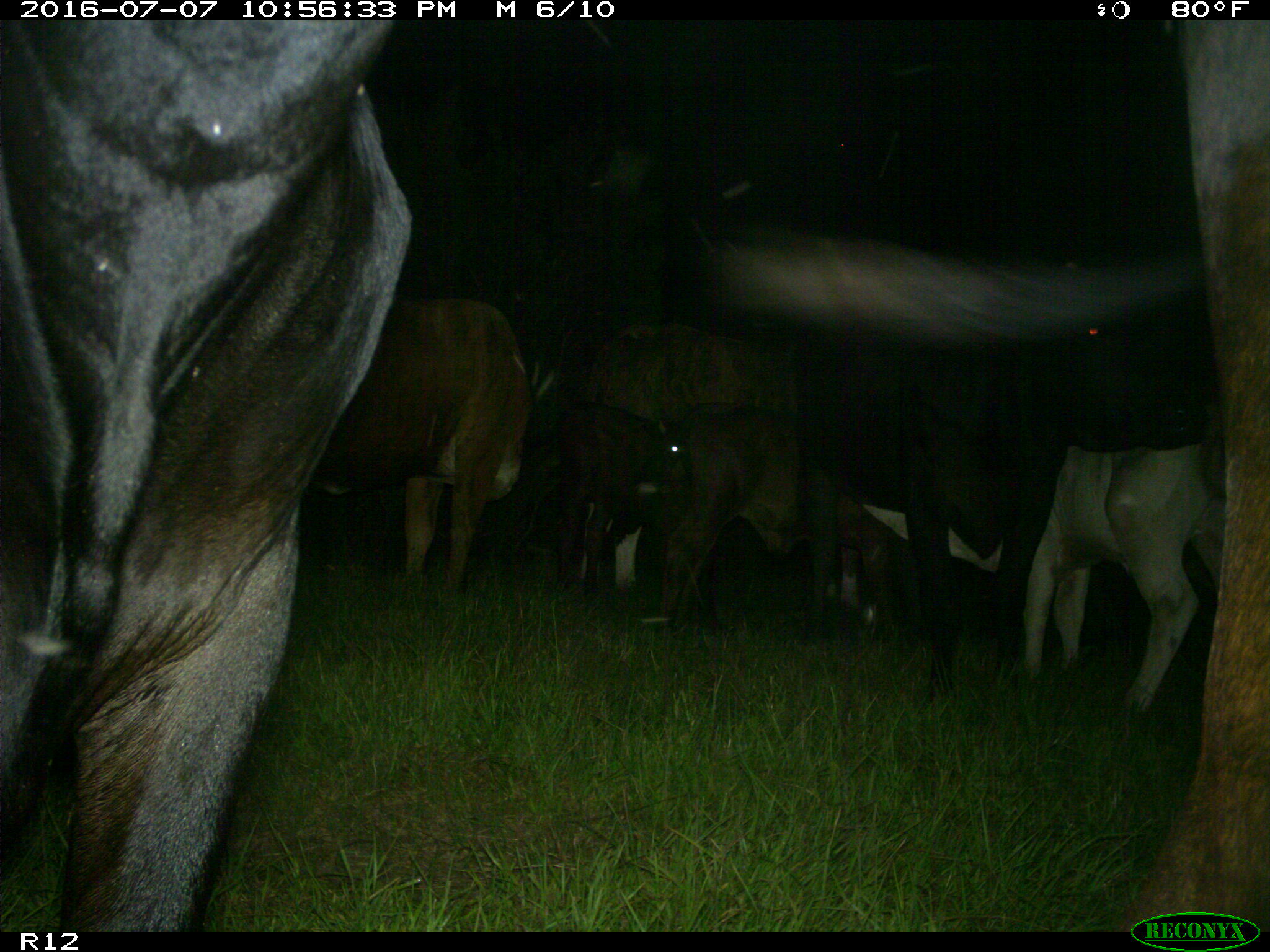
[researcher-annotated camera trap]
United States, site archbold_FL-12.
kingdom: Animalia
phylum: Chordata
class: Mammalia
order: Artiodactyla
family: Bovidae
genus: Bos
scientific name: Bos taurus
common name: domestic cow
Bos taurus (domestic cow).